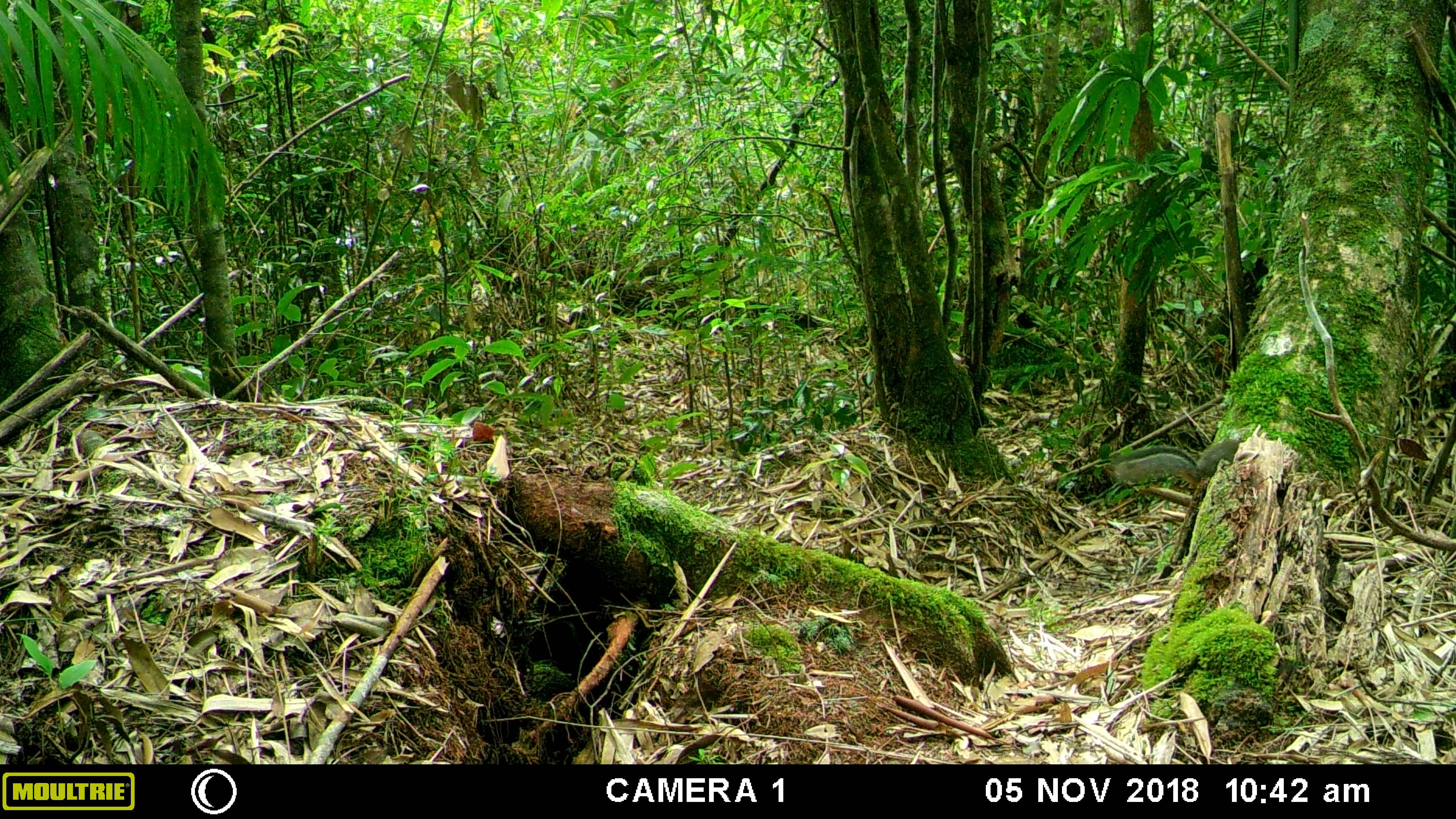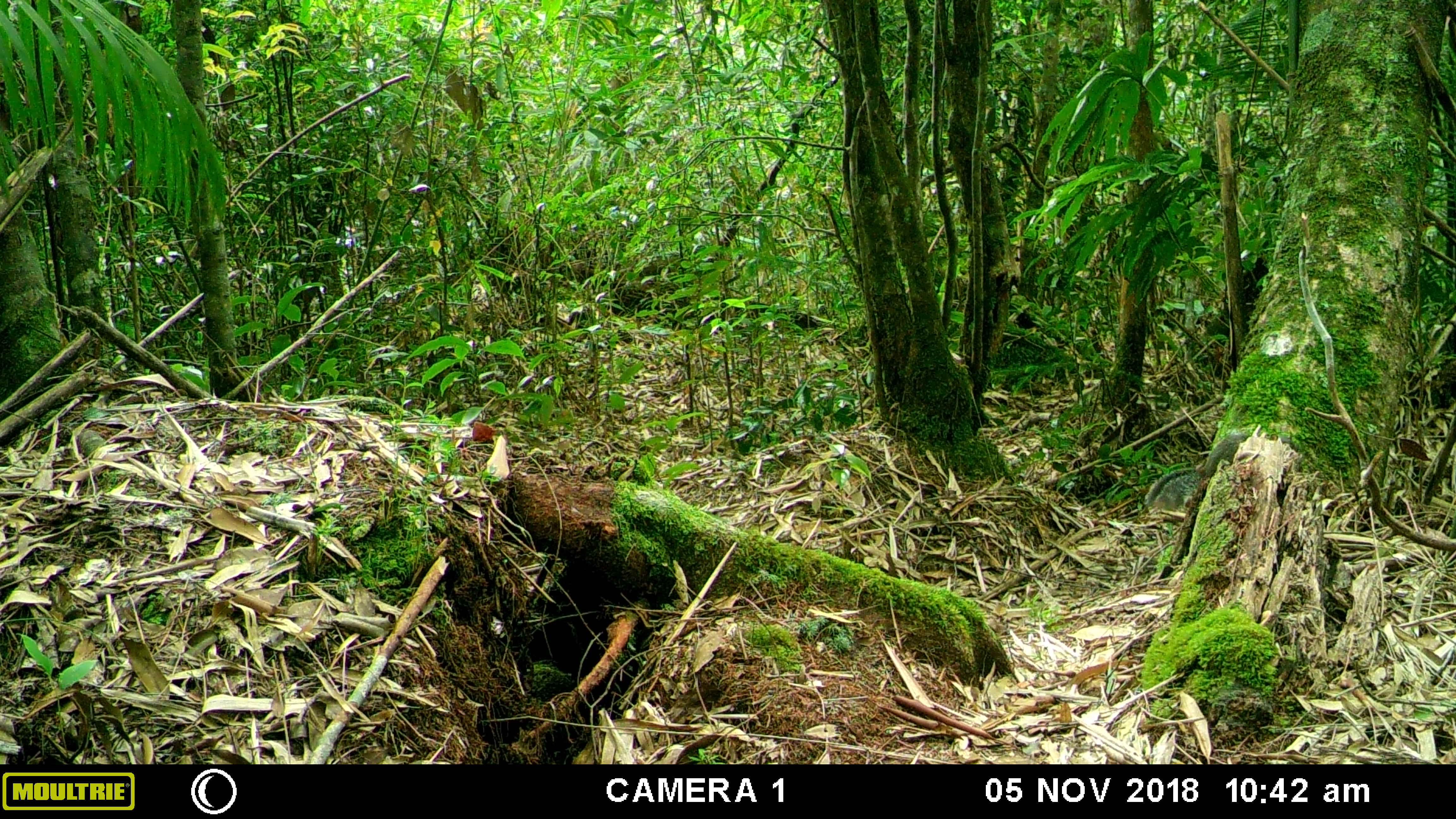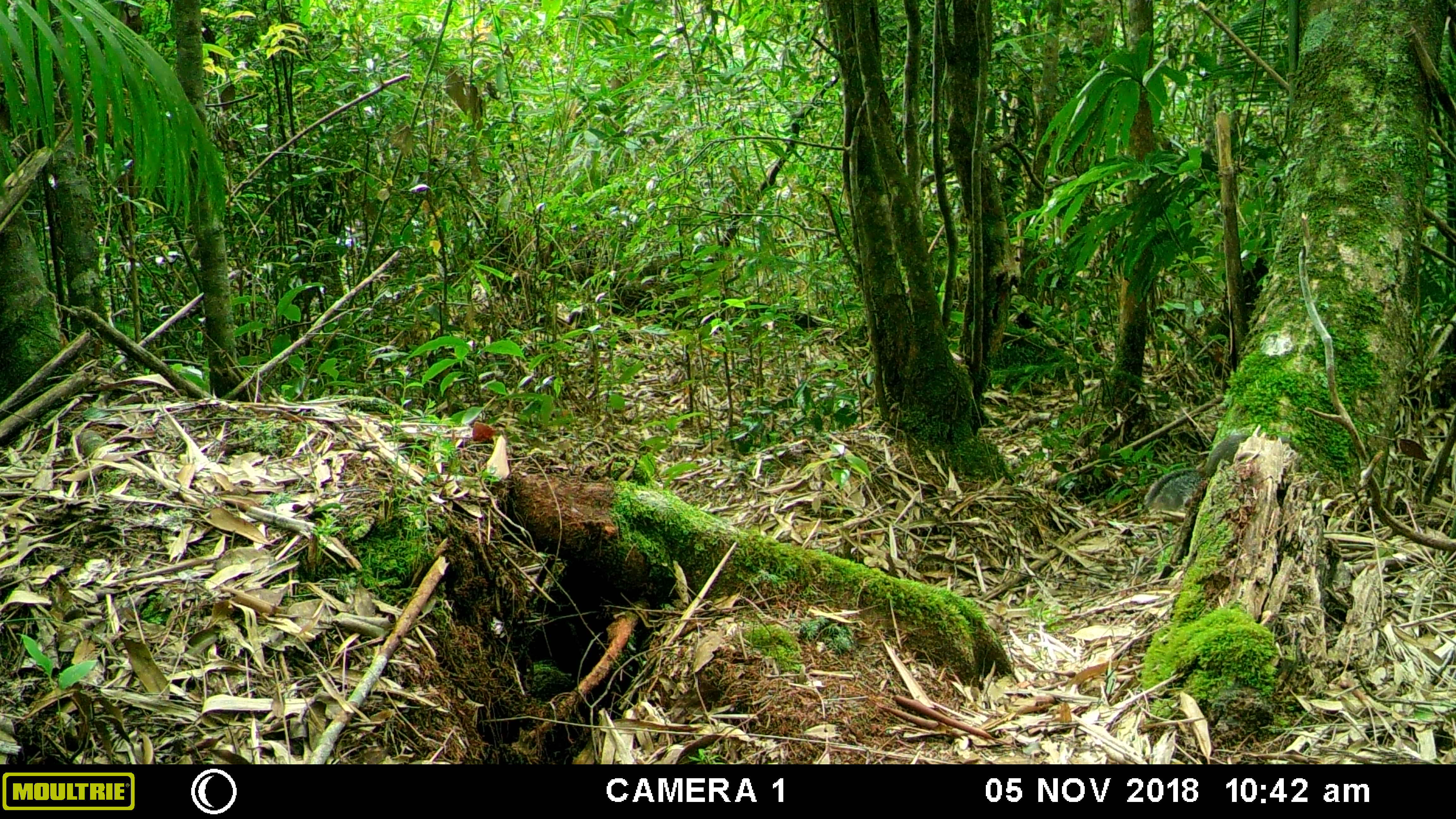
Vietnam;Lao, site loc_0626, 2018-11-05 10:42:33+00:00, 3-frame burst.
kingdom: Animalia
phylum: Chordata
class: Mammalia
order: Rodentia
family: Sciuridae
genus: Dremomys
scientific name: Dremomys rufigenis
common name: red-cheeked squirrel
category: red cheeked squirrel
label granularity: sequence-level